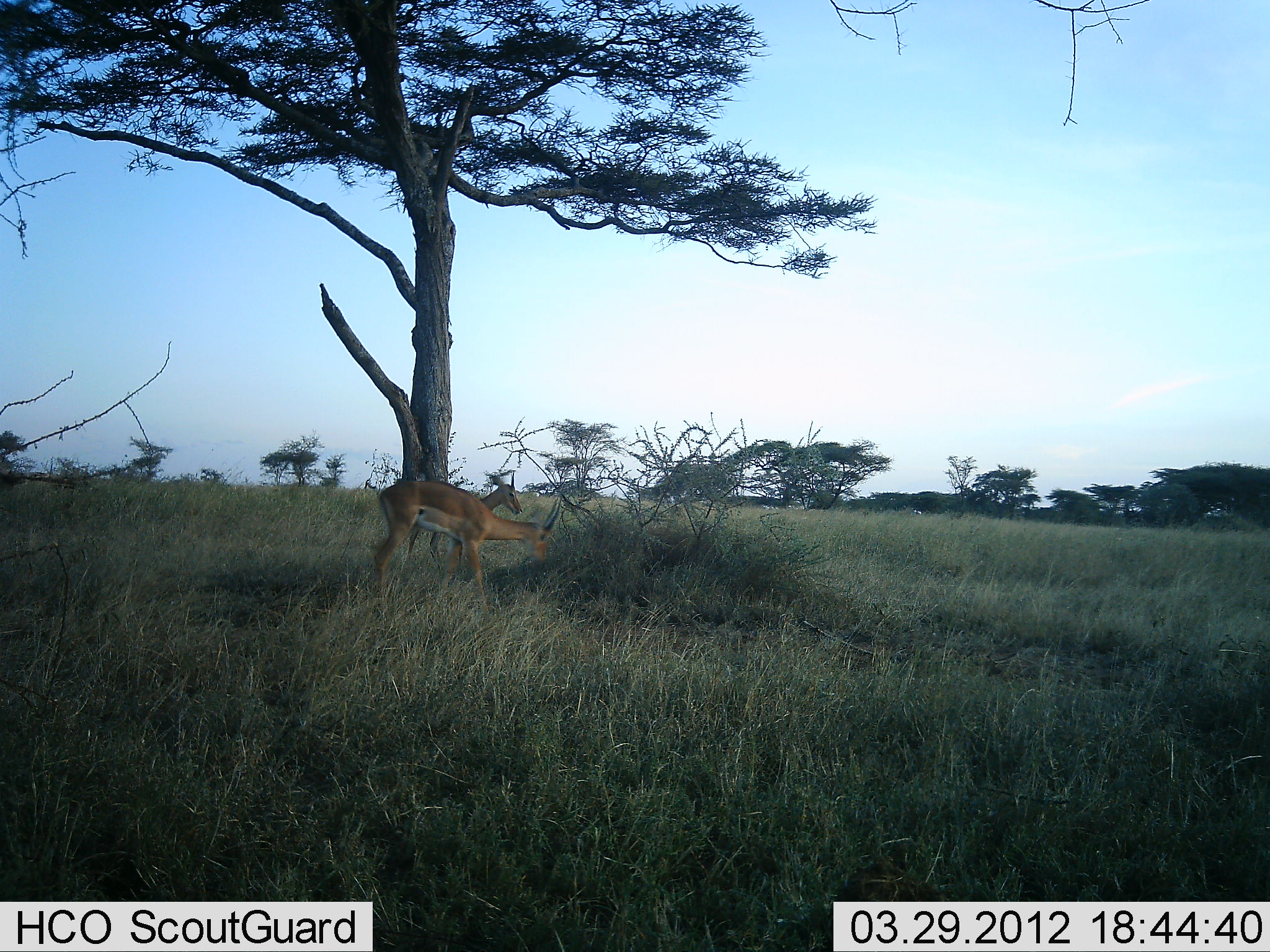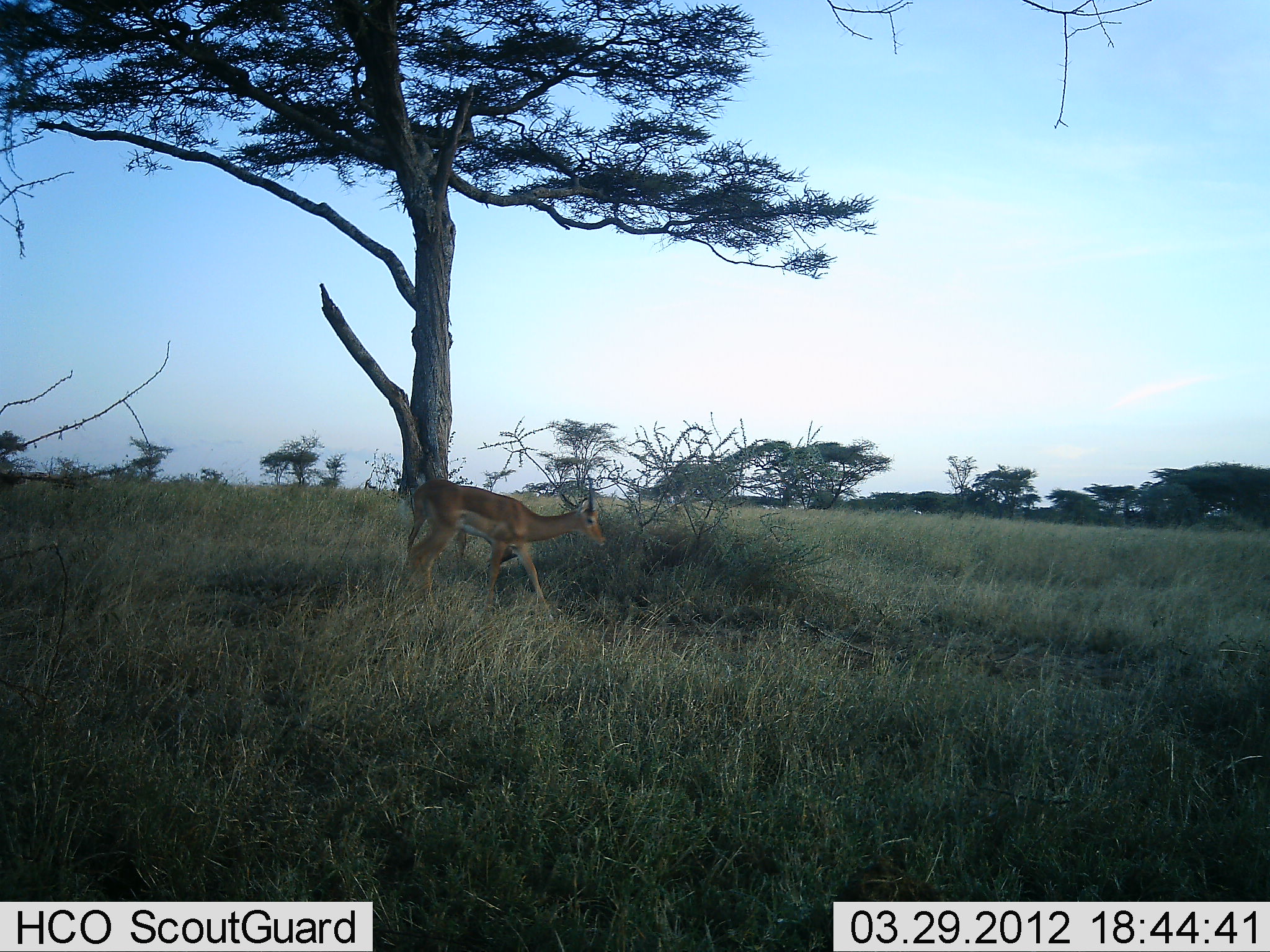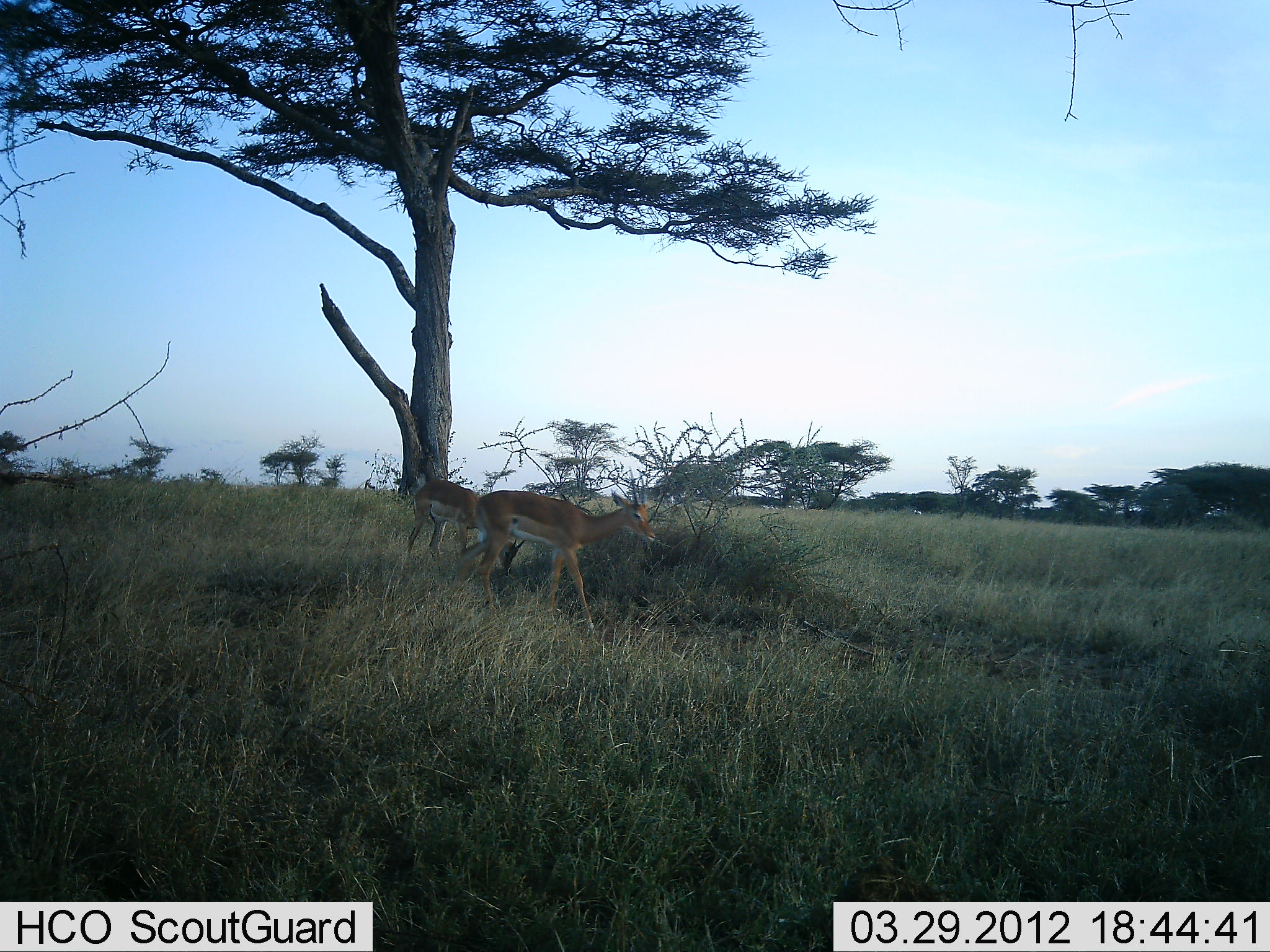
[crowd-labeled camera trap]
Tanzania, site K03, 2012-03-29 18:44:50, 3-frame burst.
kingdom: Animalia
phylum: Chordata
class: Mammalia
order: Artiodactyla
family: Bovidae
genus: Nanger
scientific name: Nanger granti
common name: grant's gazelle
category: gazellegrants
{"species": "gazellegrants (grant's gazelle) (Nanger granti)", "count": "2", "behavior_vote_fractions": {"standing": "0%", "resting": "0%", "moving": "77%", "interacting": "8%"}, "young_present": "0%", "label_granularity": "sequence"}